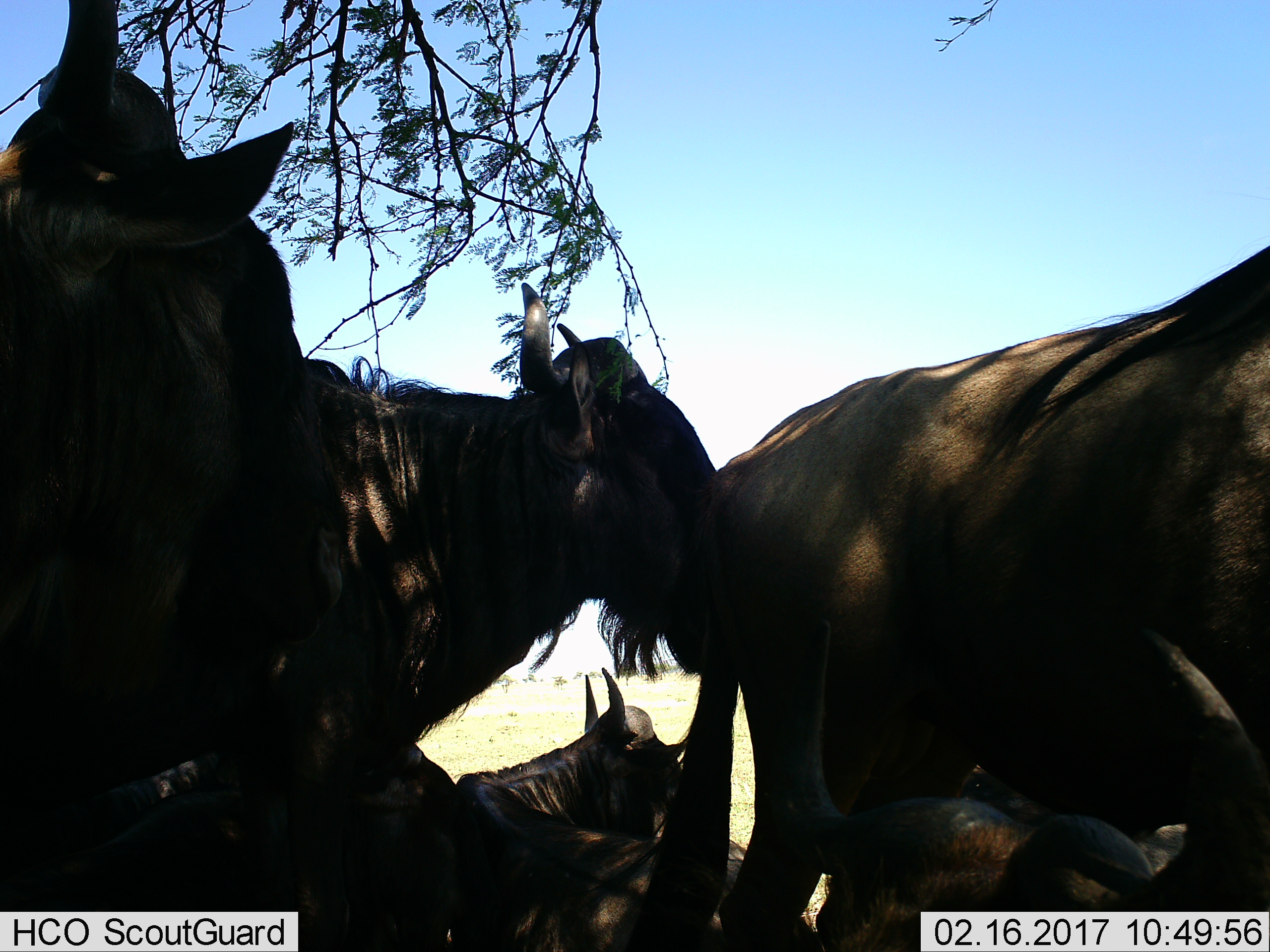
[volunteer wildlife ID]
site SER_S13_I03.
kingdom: Animalia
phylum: Chordata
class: Mammalia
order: Artiodactyla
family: Bovidae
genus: Connochaetes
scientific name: Connochaetes taurinus taurinus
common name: blue wildebeest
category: wildebeestblue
Wildebeestblue (blue wildebeest) (Connochaetes taurinus taurinus), count 5. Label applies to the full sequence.